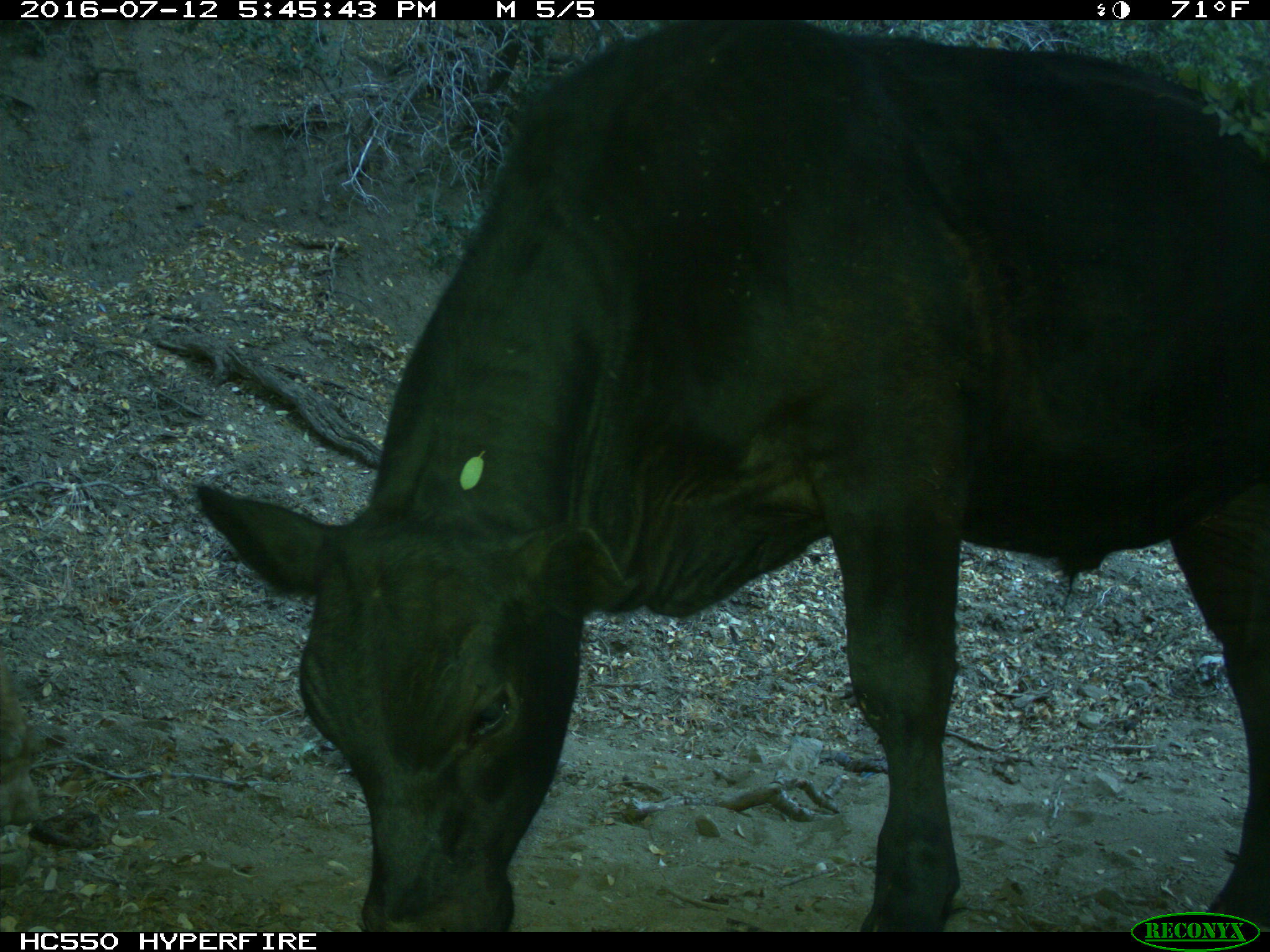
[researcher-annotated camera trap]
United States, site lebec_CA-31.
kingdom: Animalia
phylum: Chordata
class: Mammalia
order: Artiodactyla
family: Bovidae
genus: Bos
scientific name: Bos taurus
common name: domestic cow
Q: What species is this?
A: Bos taurus (domestic cow).